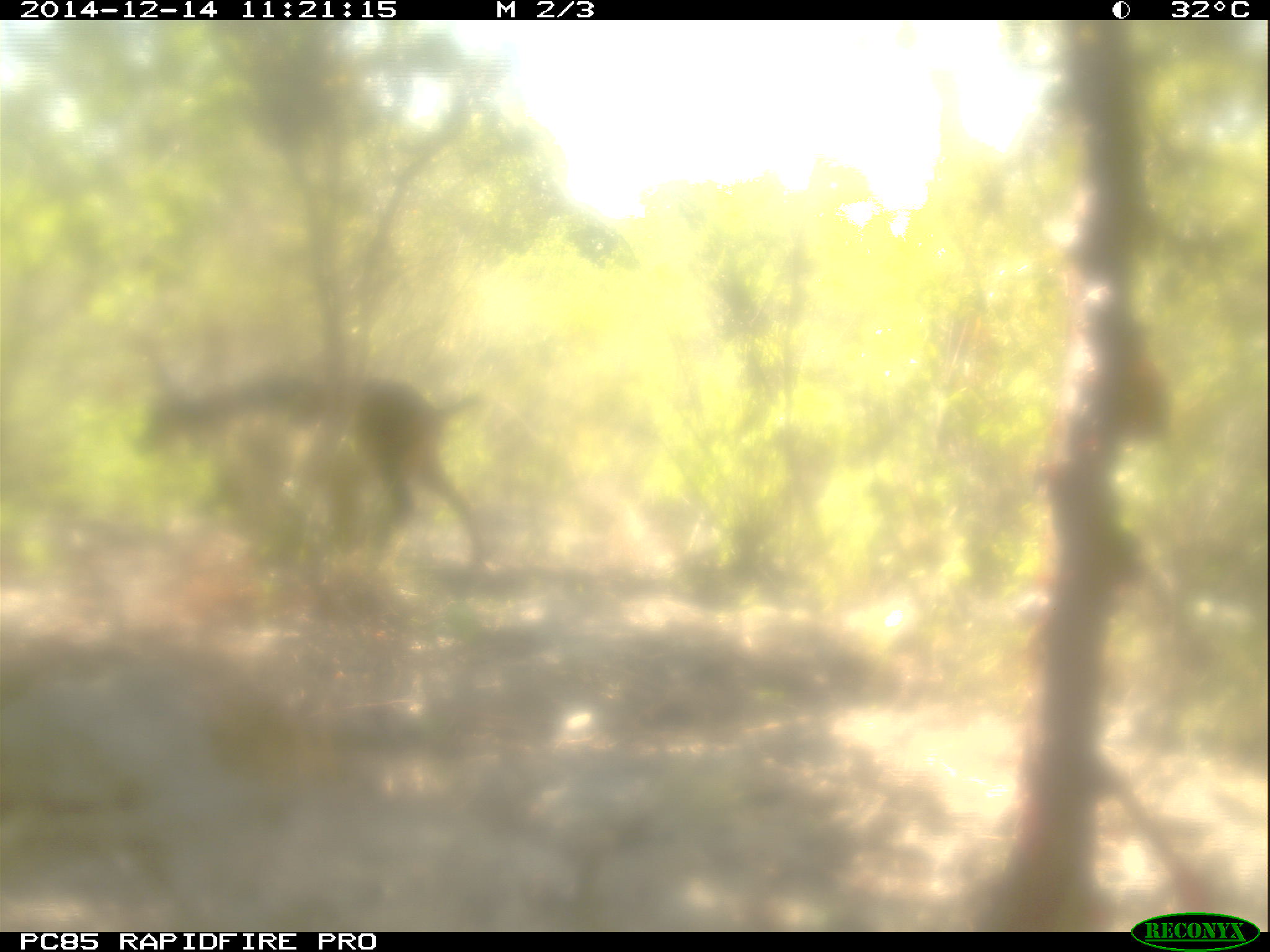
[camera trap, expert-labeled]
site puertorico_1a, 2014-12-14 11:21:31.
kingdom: Animalia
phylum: Chordata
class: Mammalia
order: Artiodactyla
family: Bovidae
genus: Capra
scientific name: Capra hircus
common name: goat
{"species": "goat (Capra hircus)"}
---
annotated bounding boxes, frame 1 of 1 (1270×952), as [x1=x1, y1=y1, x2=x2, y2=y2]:
goat: [x1=153, y1=363, x2=493, y2=567]